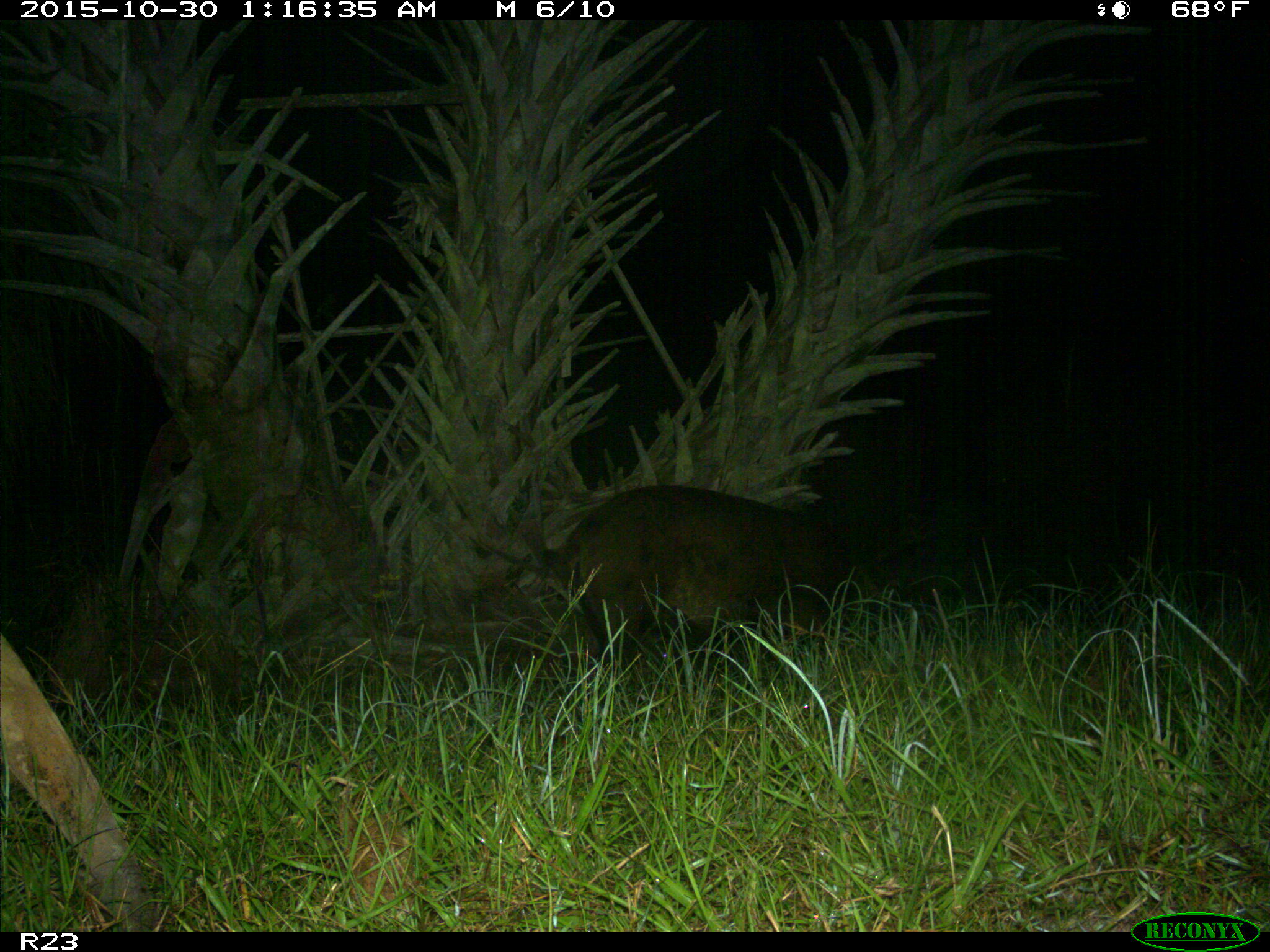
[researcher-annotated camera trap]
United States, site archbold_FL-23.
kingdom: Animalia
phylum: Chordata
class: Mammalia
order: Artiodactyla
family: Suidae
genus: Sus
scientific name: Sus scrofa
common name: wild boar